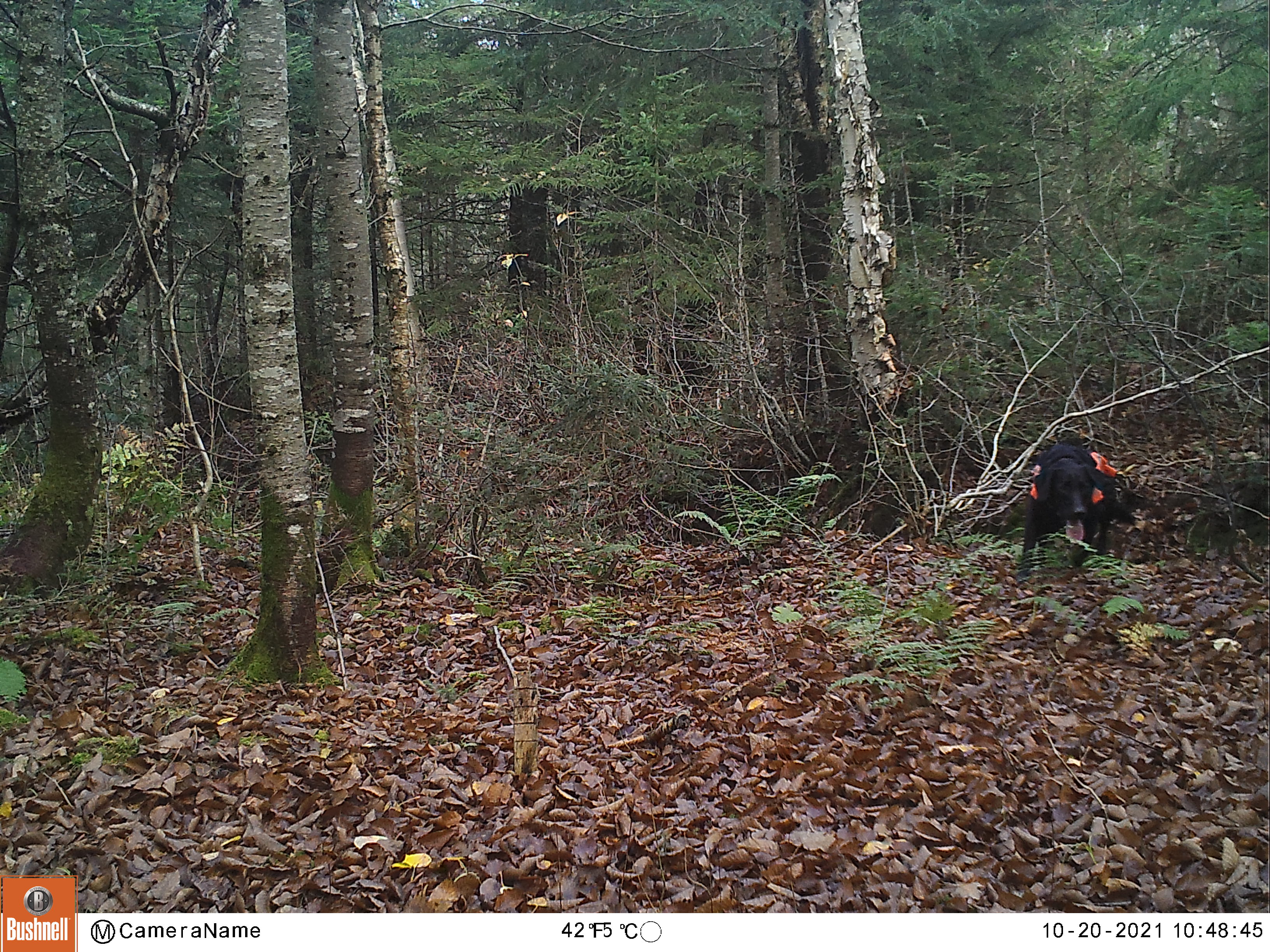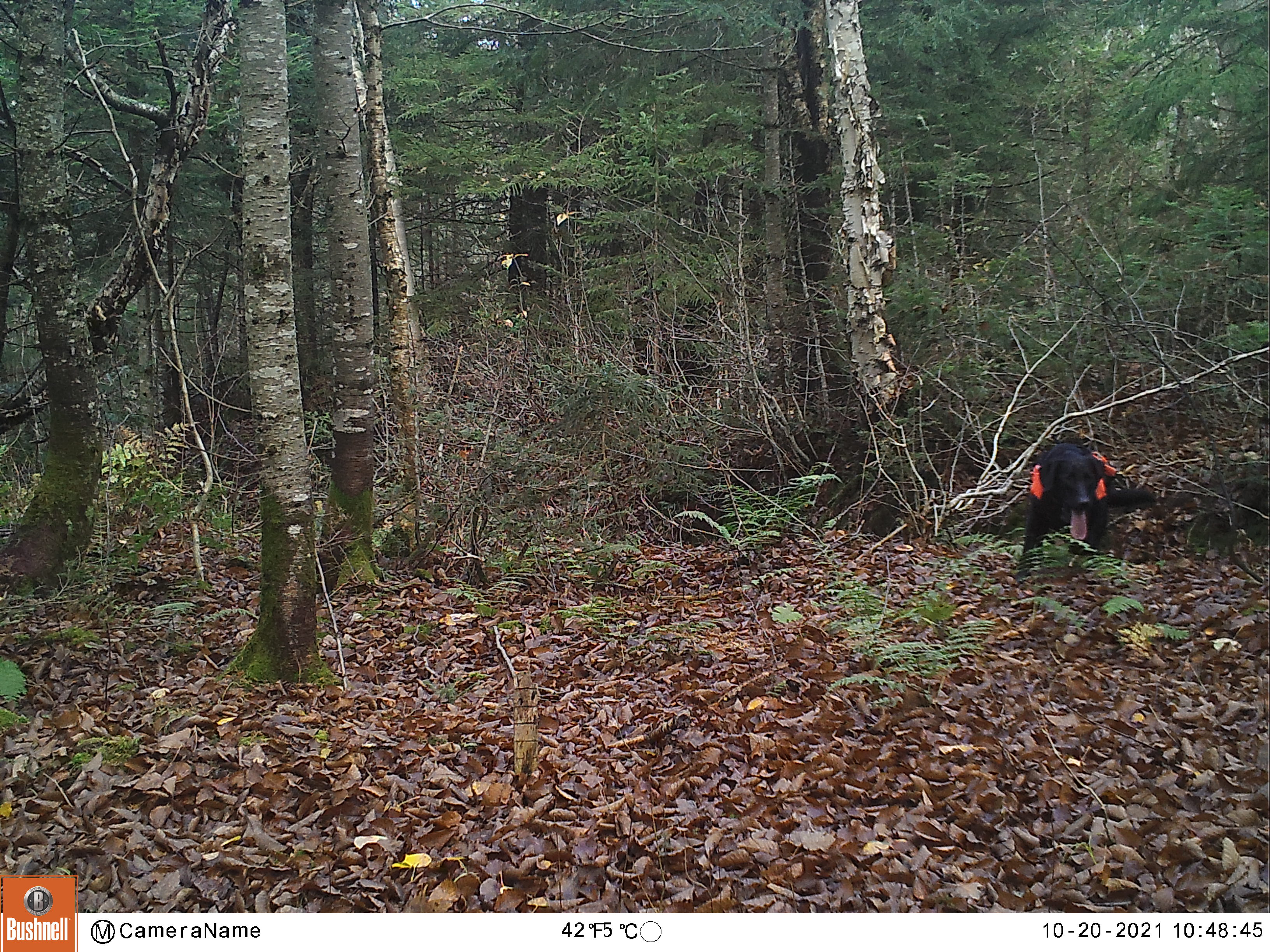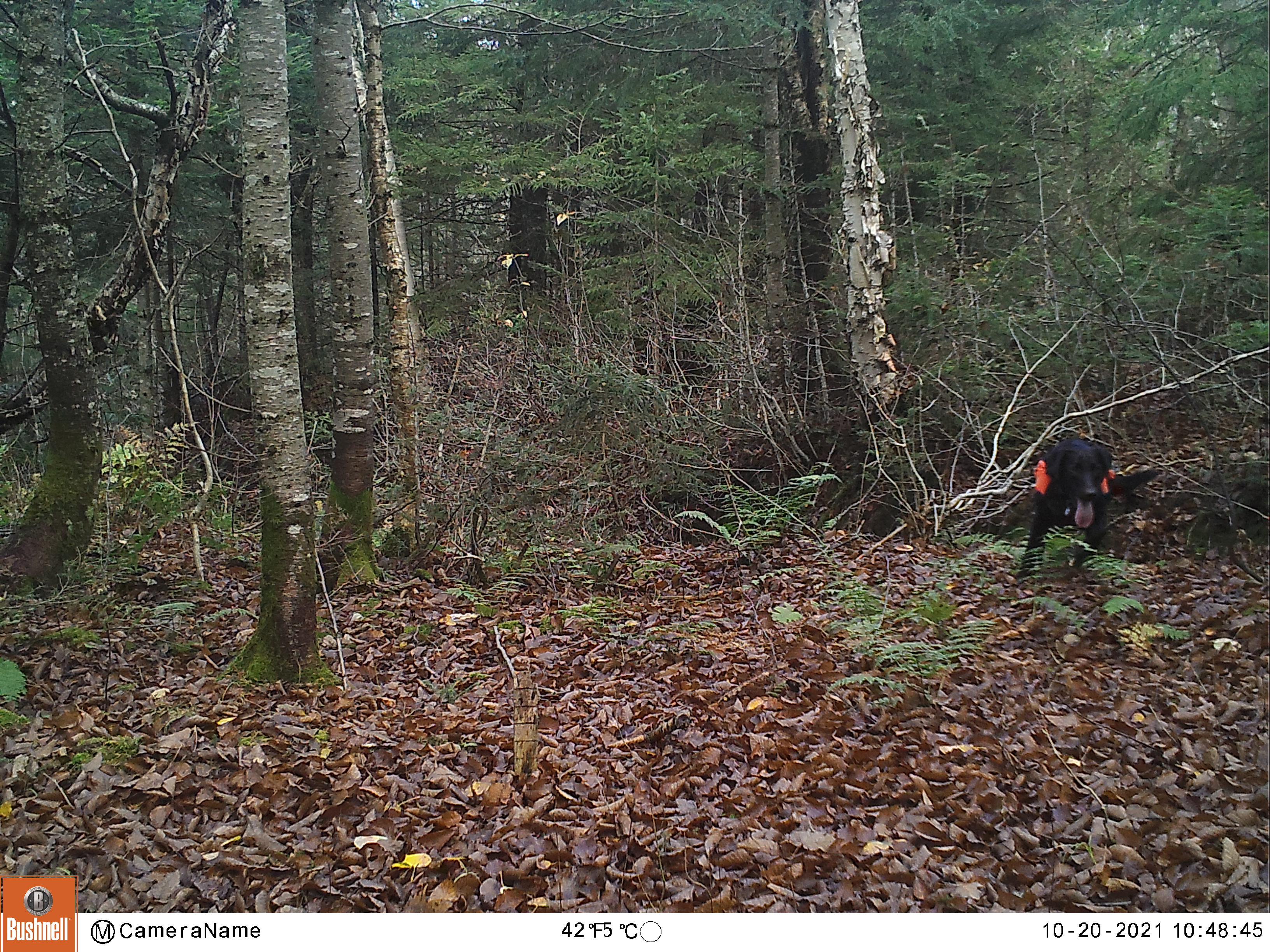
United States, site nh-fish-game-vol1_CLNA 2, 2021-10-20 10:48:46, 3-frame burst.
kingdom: Animalia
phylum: Chordata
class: Mammalia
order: Carnivora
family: Canidae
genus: Canis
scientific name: Canis familiaris familiaris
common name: domestic dog